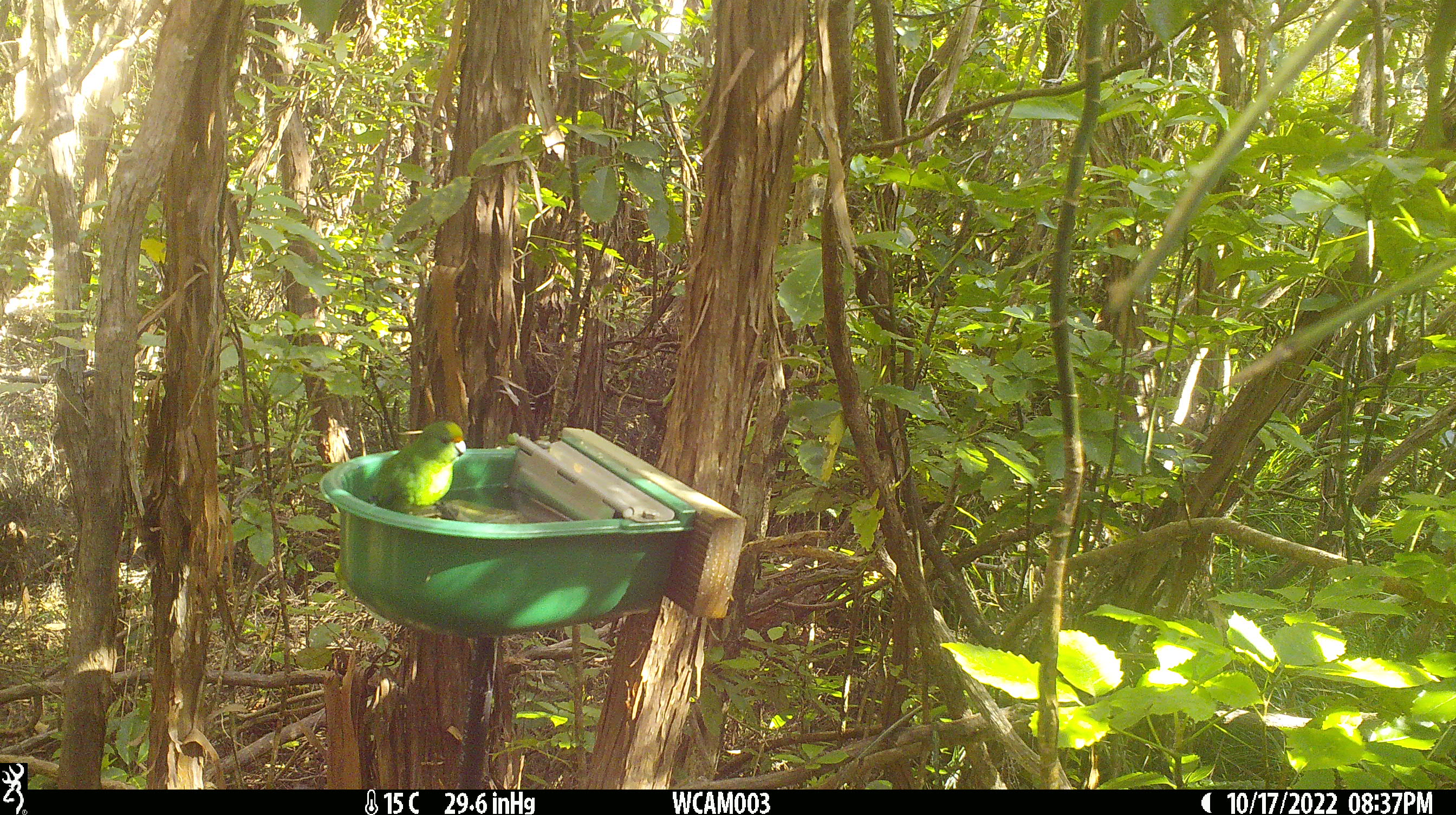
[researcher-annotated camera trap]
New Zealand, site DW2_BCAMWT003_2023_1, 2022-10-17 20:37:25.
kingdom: Animalia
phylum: Chordata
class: Aves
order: Psittaciformes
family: Psittaculidae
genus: Cyanoramphus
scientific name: Cyanoramphus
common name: parakeet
Parakeet (Cyanoramphus).